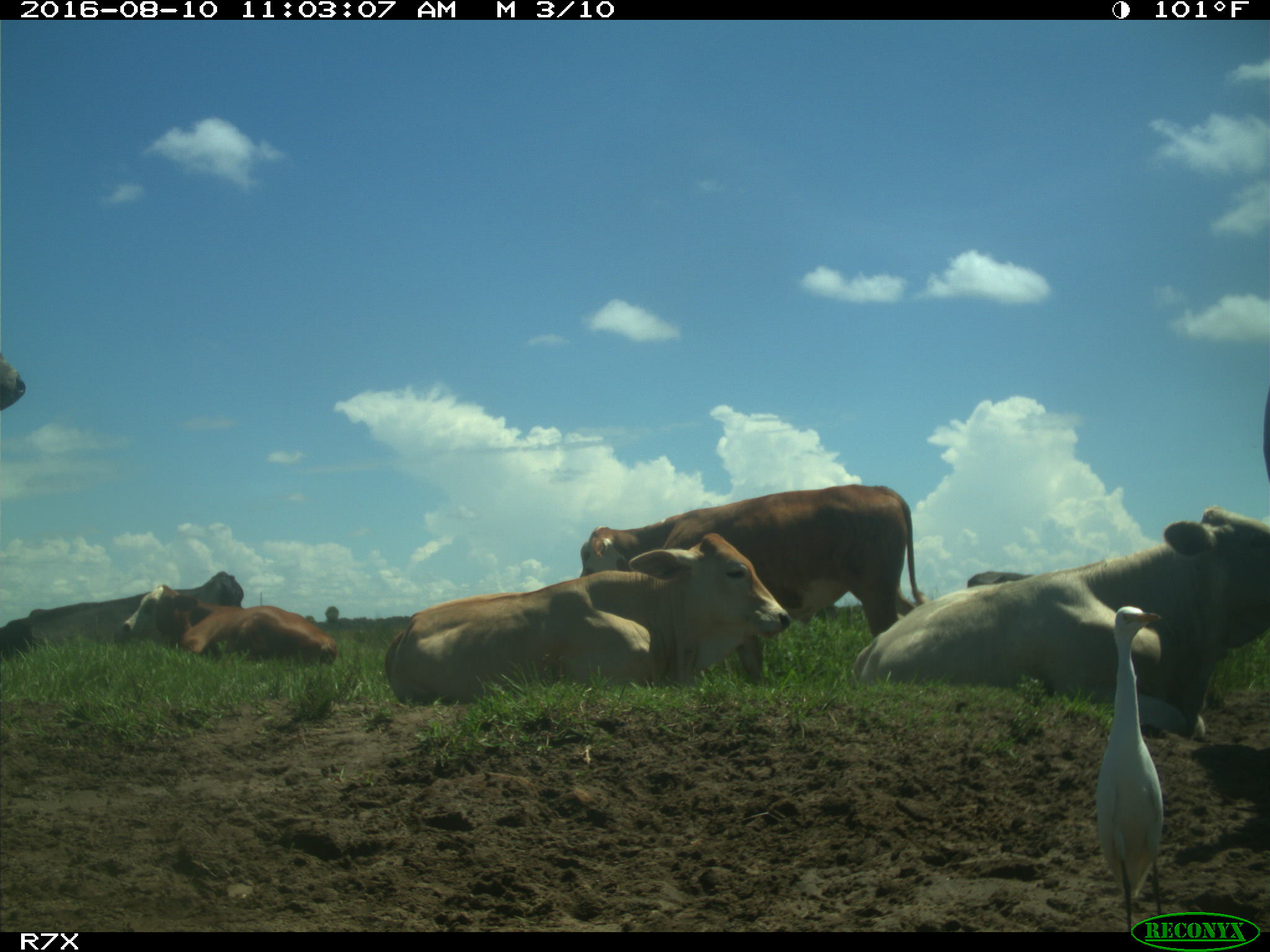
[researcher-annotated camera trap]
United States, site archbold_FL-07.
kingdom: Animalia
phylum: Chordata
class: Mammalia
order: Artiodactyla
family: Bovidae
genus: Bos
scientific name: Bos taurus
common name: domestic cow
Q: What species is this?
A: Bos taurus (domestic cow).